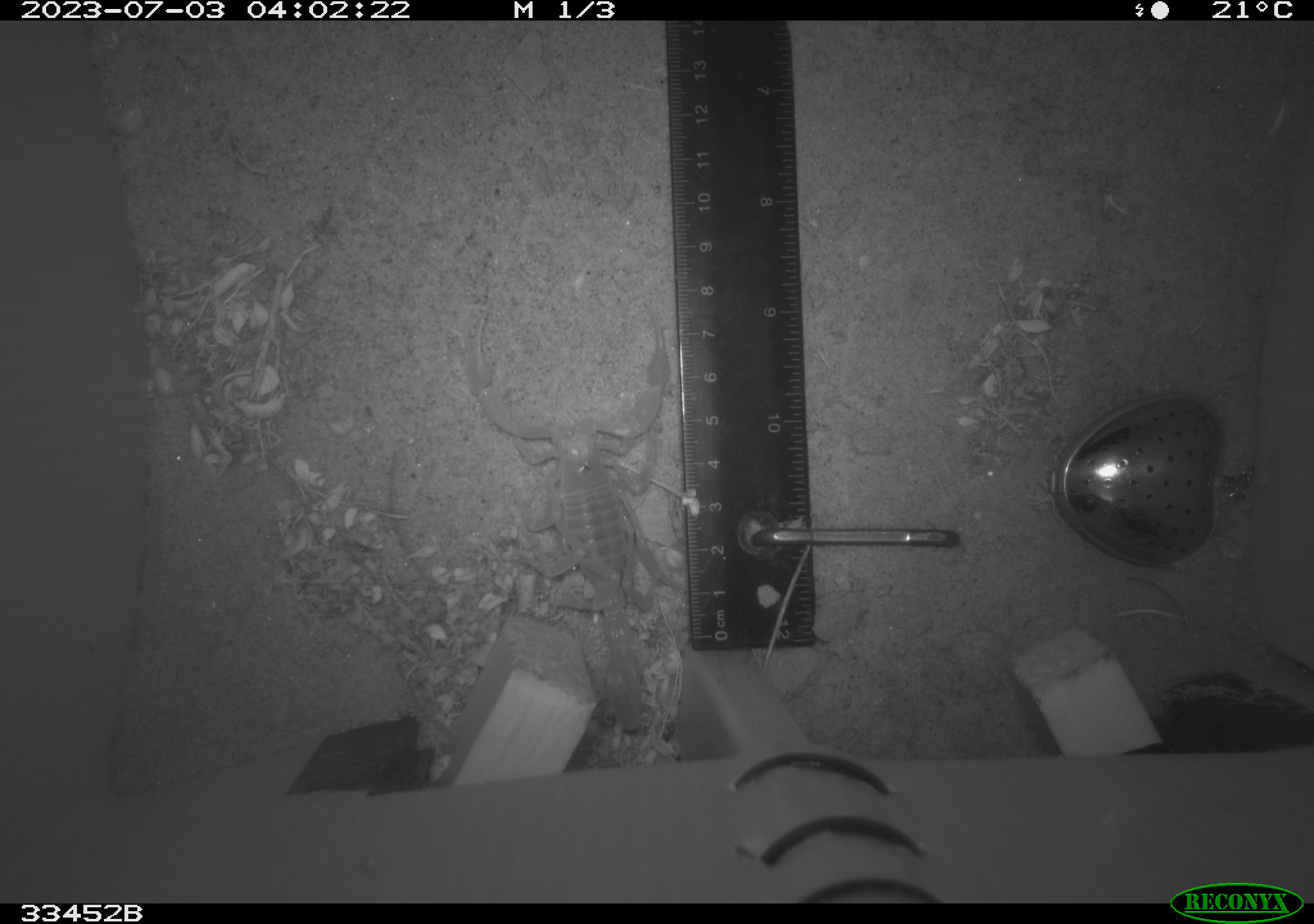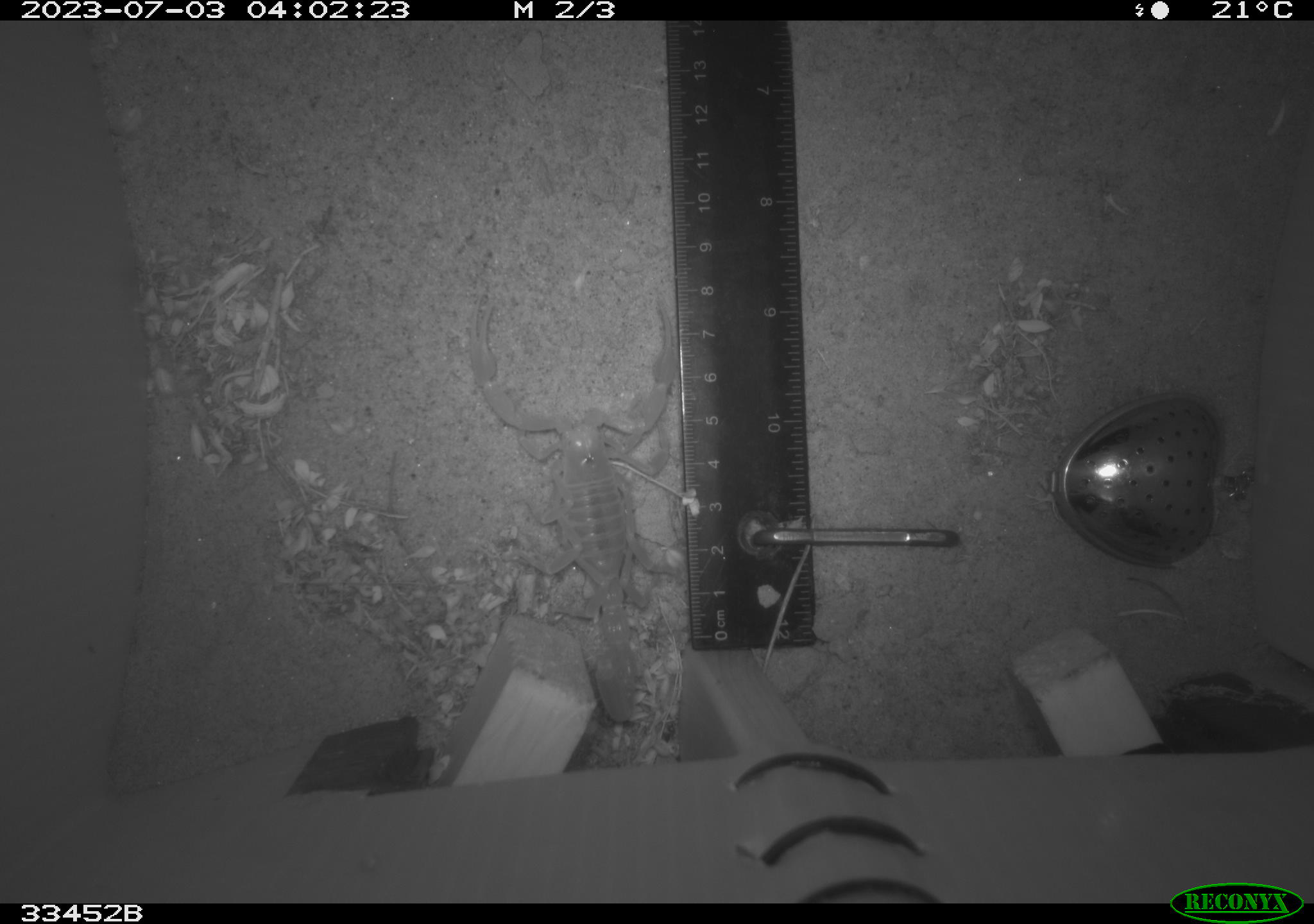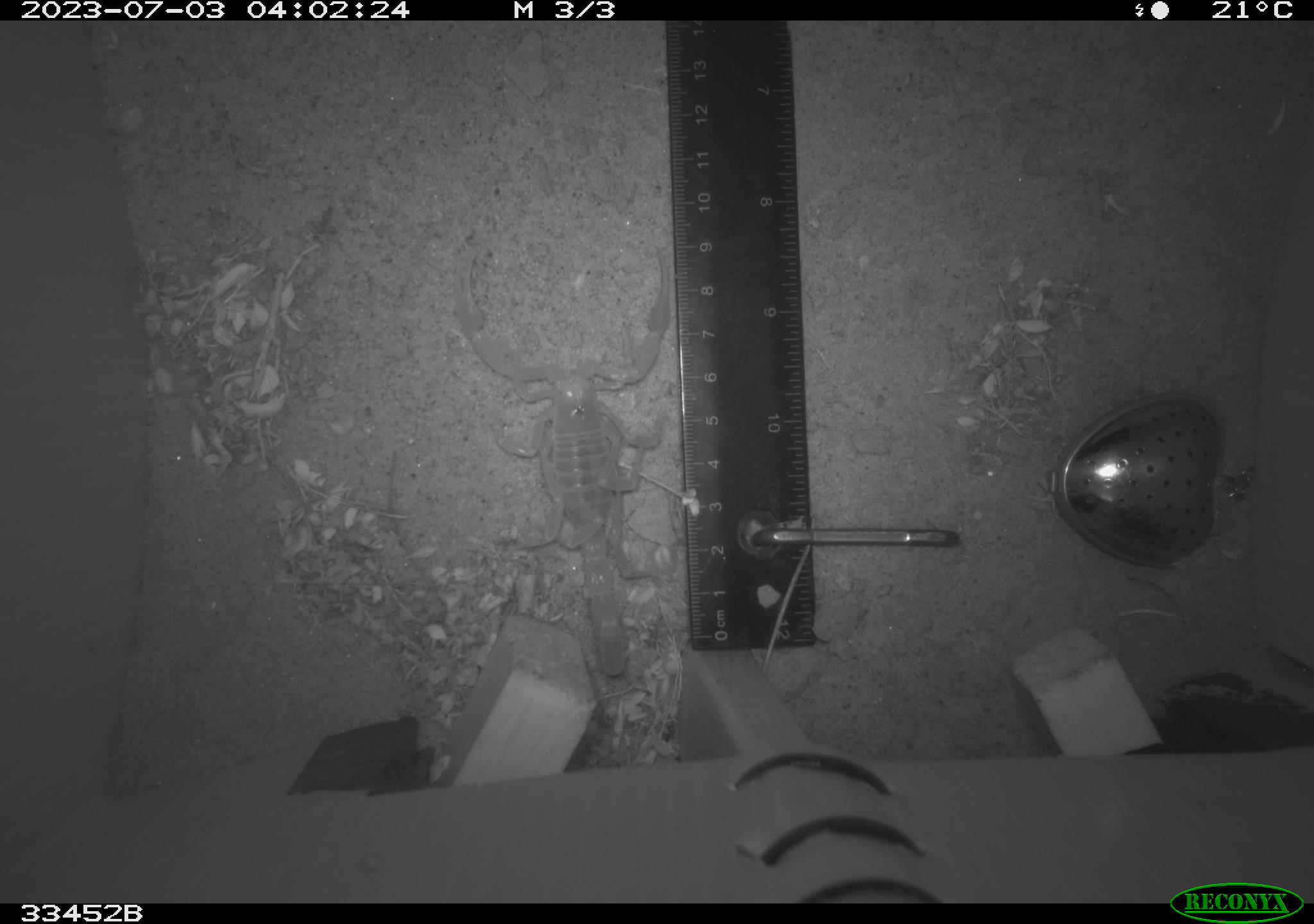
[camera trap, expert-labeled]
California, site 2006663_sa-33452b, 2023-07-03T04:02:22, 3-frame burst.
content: unidentified animal